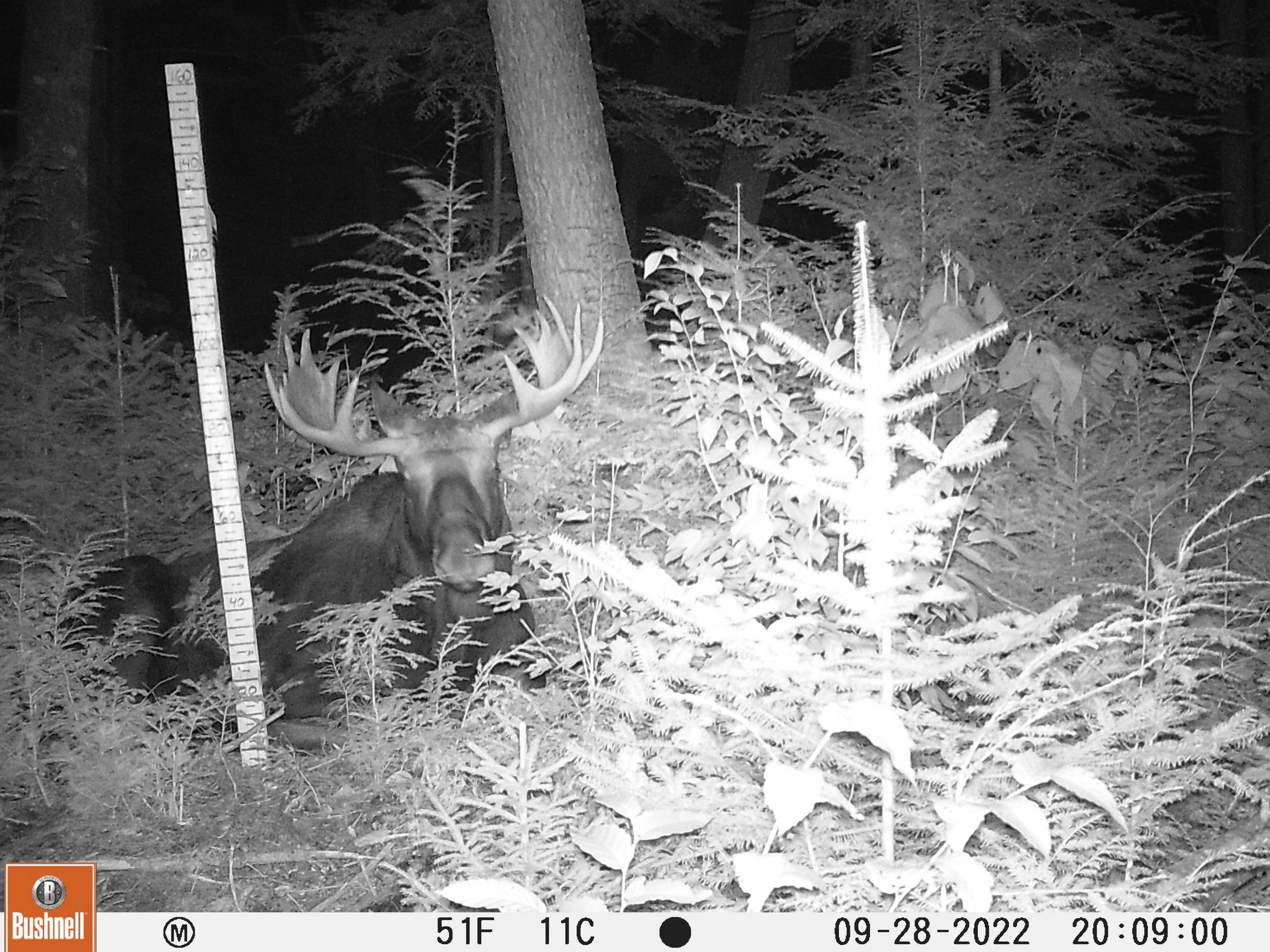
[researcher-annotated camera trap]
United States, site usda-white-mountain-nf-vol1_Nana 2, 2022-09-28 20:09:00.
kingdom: Animalia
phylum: Chordata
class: Mammalia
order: Artiodactyla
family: Cervidae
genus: Alces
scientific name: Alces alces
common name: moose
Moose (Alces alces).